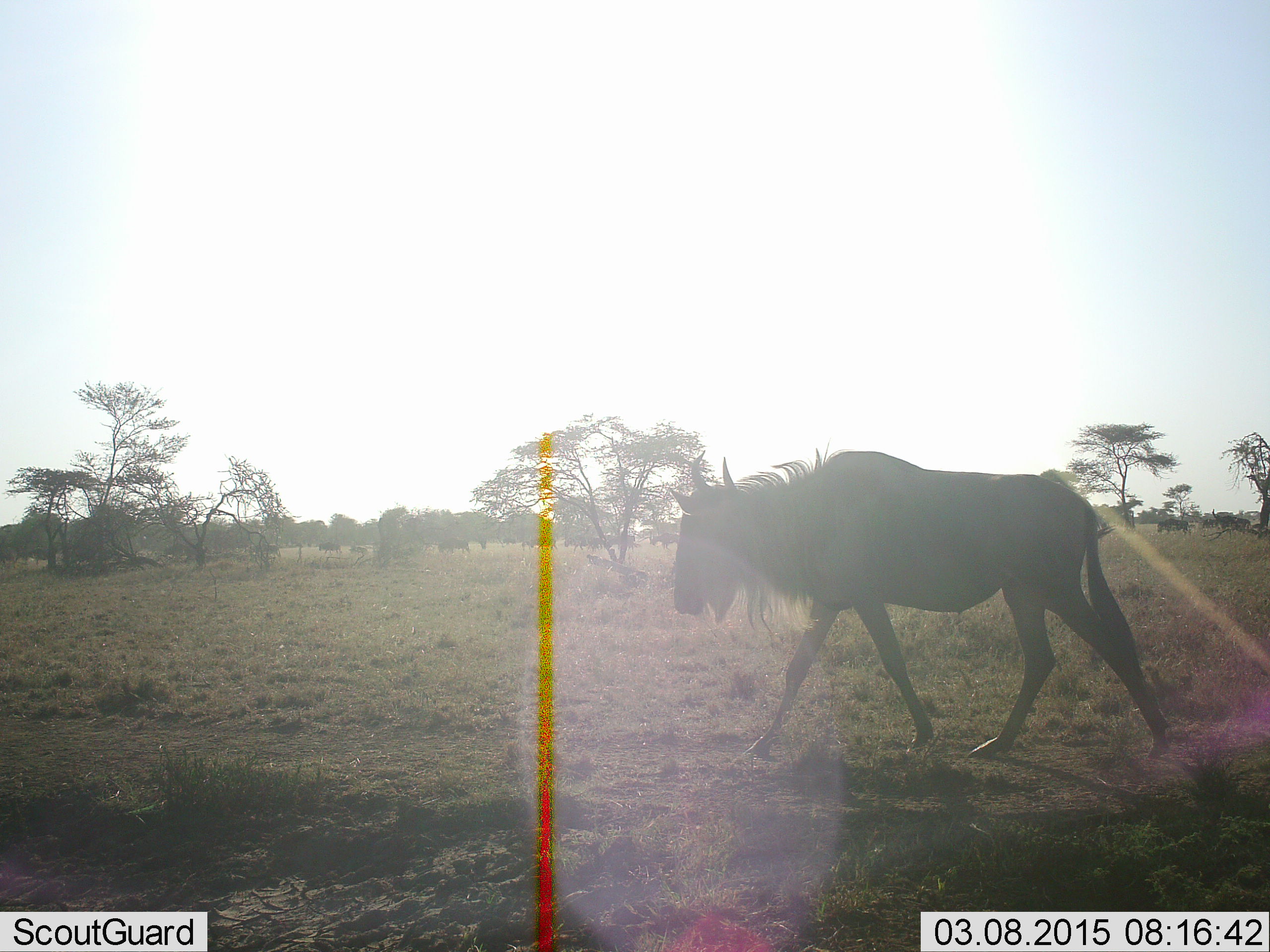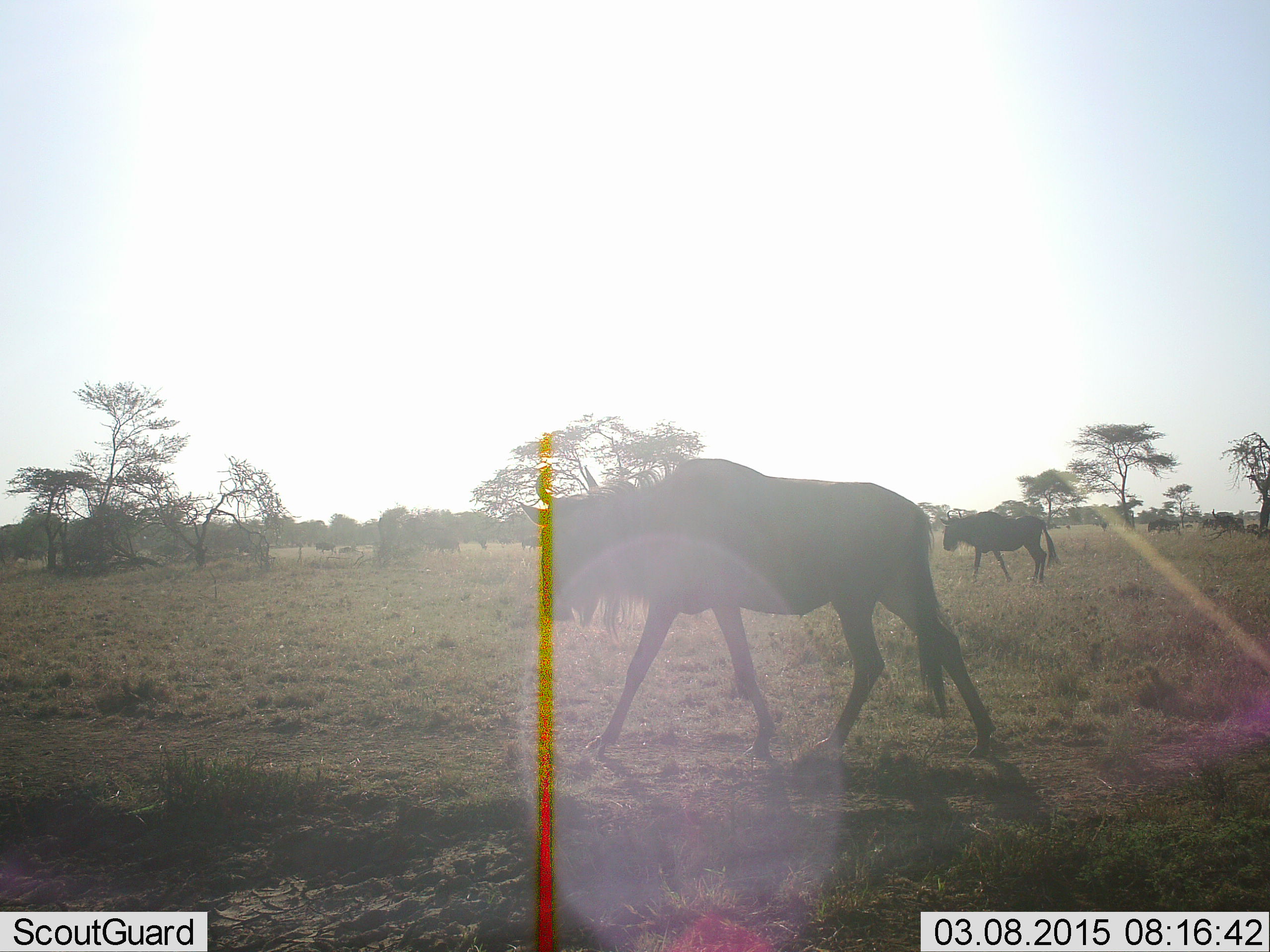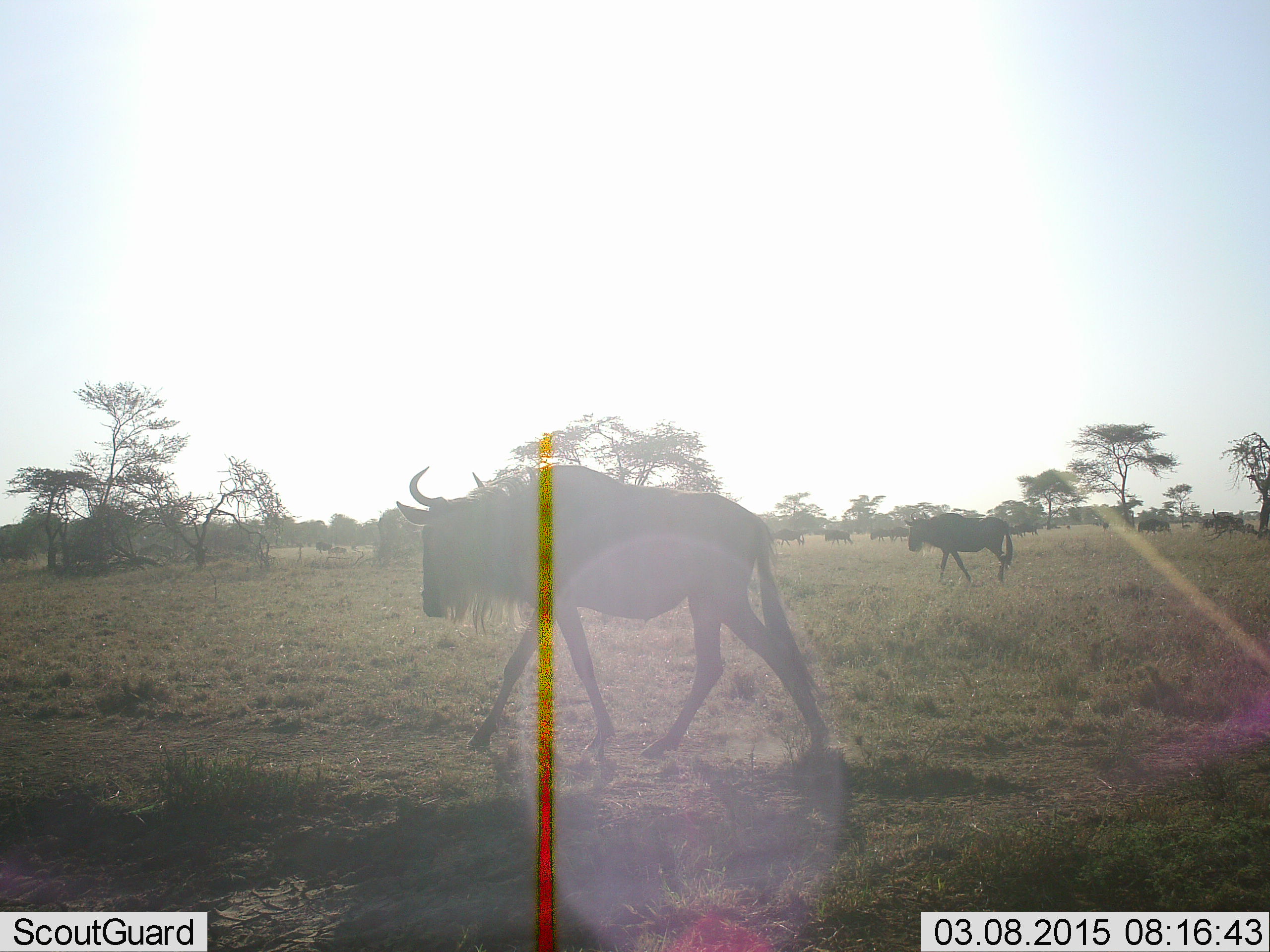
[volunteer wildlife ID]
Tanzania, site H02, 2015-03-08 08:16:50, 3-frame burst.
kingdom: Animalia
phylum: Chordata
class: Mammalia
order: Artiodactyla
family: Bovidae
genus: Connochaetes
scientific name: Connochaetes taurinus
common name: blue wildebeest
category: wildebeest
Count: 11-50.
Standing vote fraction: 10%.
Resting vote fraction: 0%.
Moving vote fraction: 100%.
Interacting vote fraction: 0%.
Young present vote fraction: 0%.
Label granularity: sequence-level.